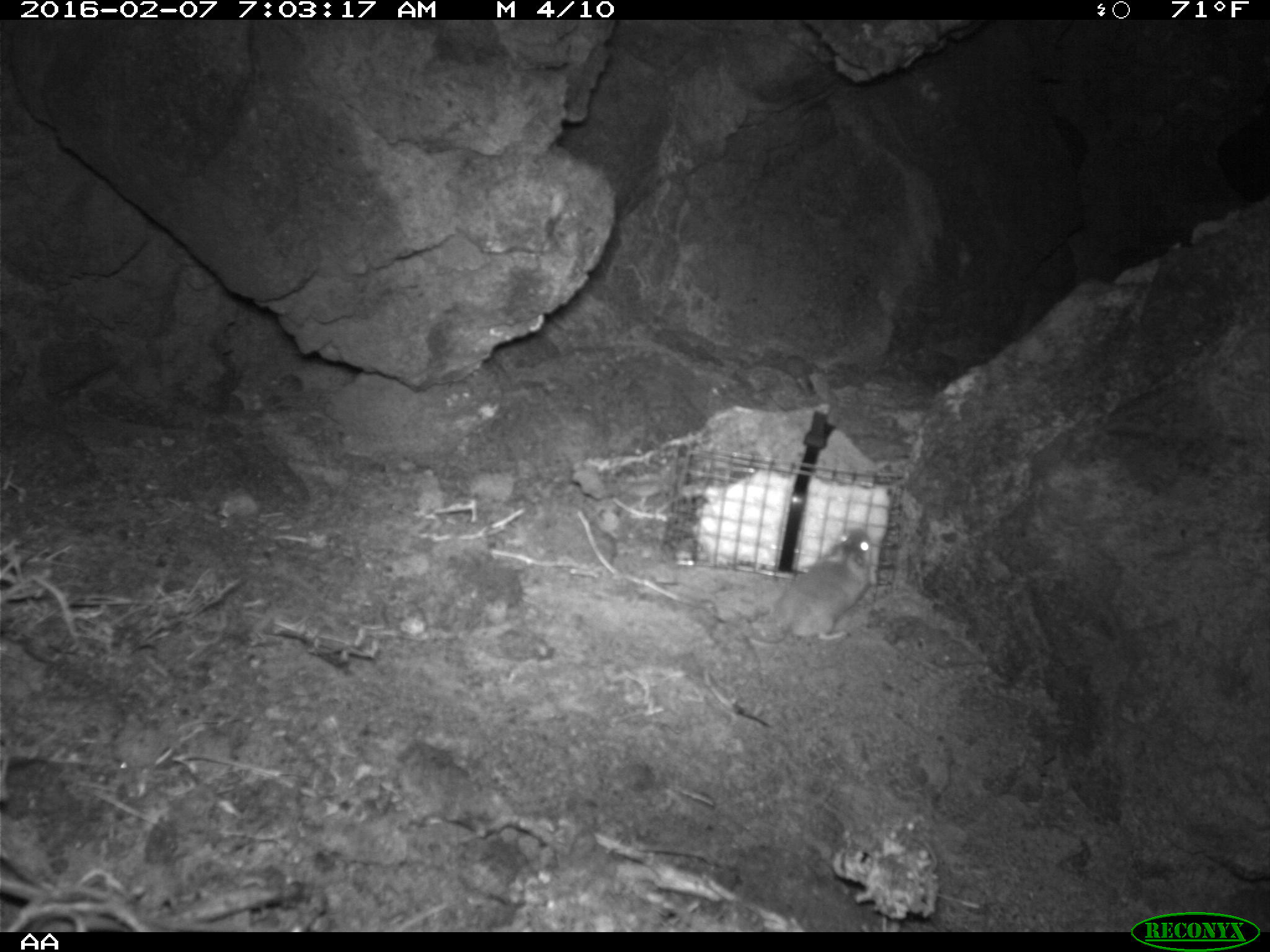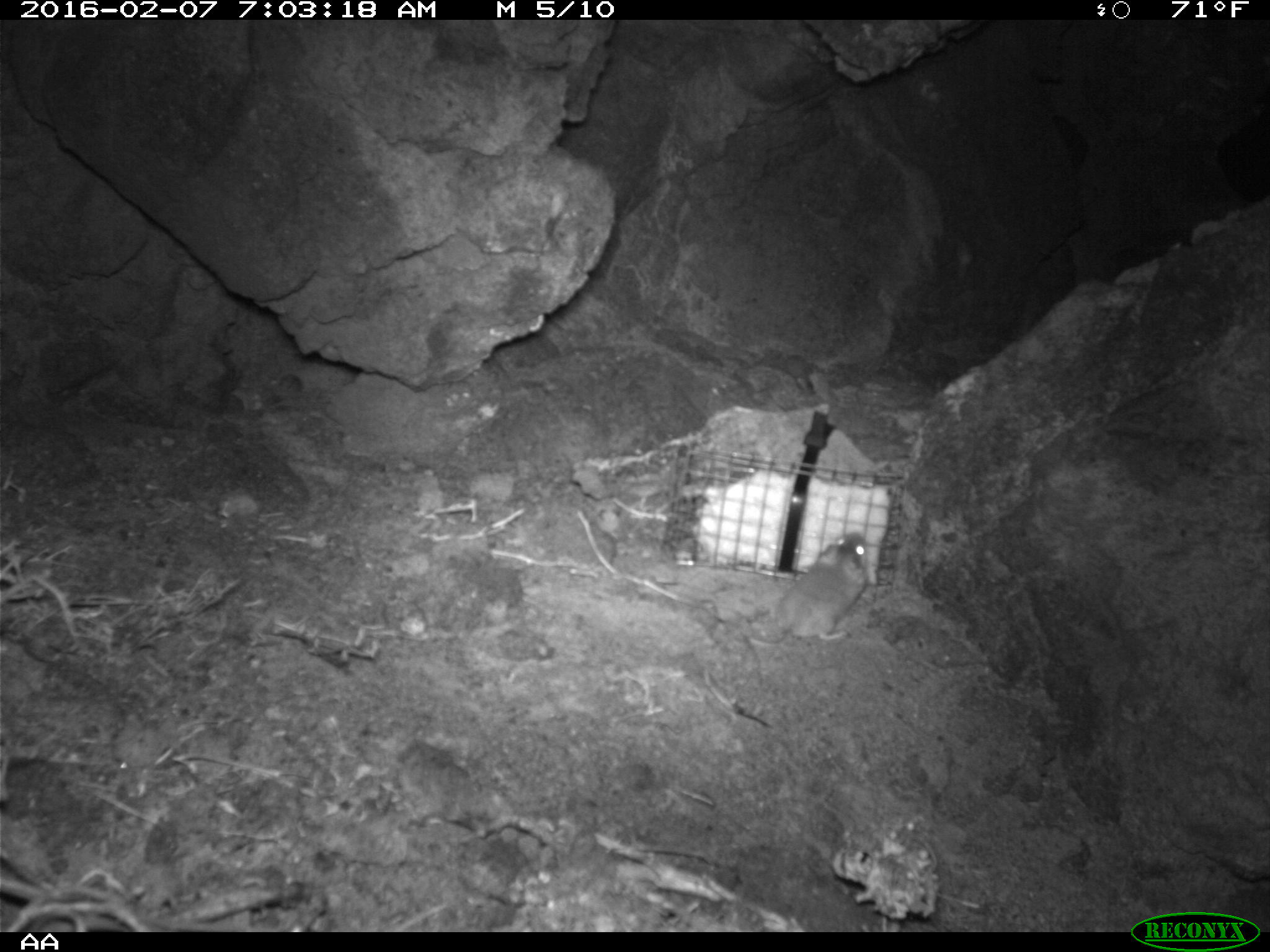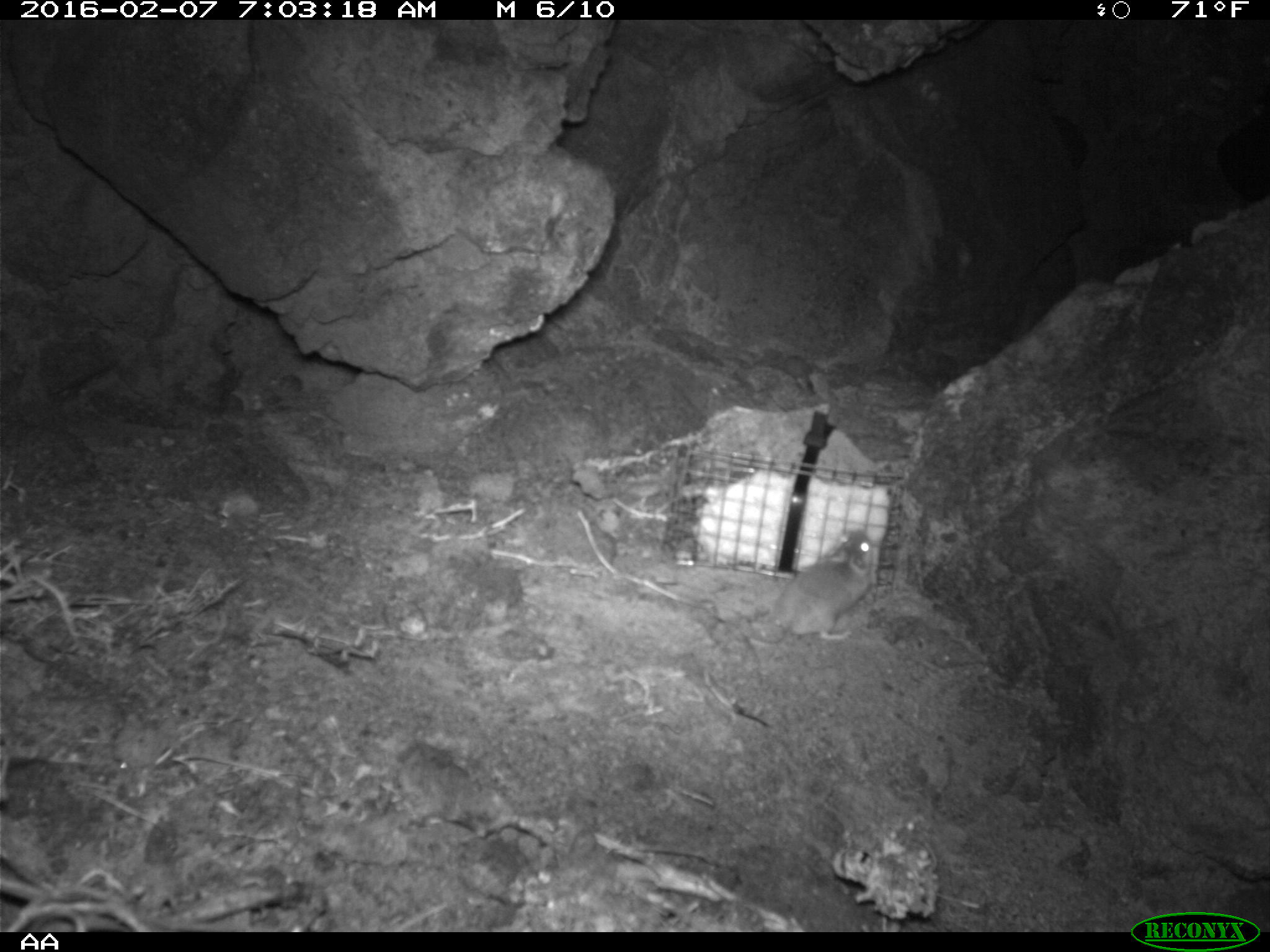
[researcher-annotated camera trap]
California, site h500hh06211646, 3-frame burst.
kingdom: Animalia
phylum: Chordata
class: Mammalia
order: Rodentia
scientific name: Rodentia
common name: rodent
Rodent (Rodentia).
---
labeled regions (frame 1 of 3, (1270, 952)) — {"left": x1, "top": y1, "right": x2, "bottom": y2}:
rodent: {"left": 747, "top": 529, "right": 873, "bottom": 644}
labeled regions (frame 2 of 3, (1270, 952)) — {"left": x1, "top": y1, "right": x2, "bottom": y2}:
rodent: {"left": 747, "top": 529, "right": 868, "bottom": 650}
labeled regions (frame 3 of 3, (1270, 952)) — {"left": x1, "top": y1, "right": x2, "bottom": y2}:
rodent: {"left": 748, "top": 530, "right": 874, "bottom": 648}